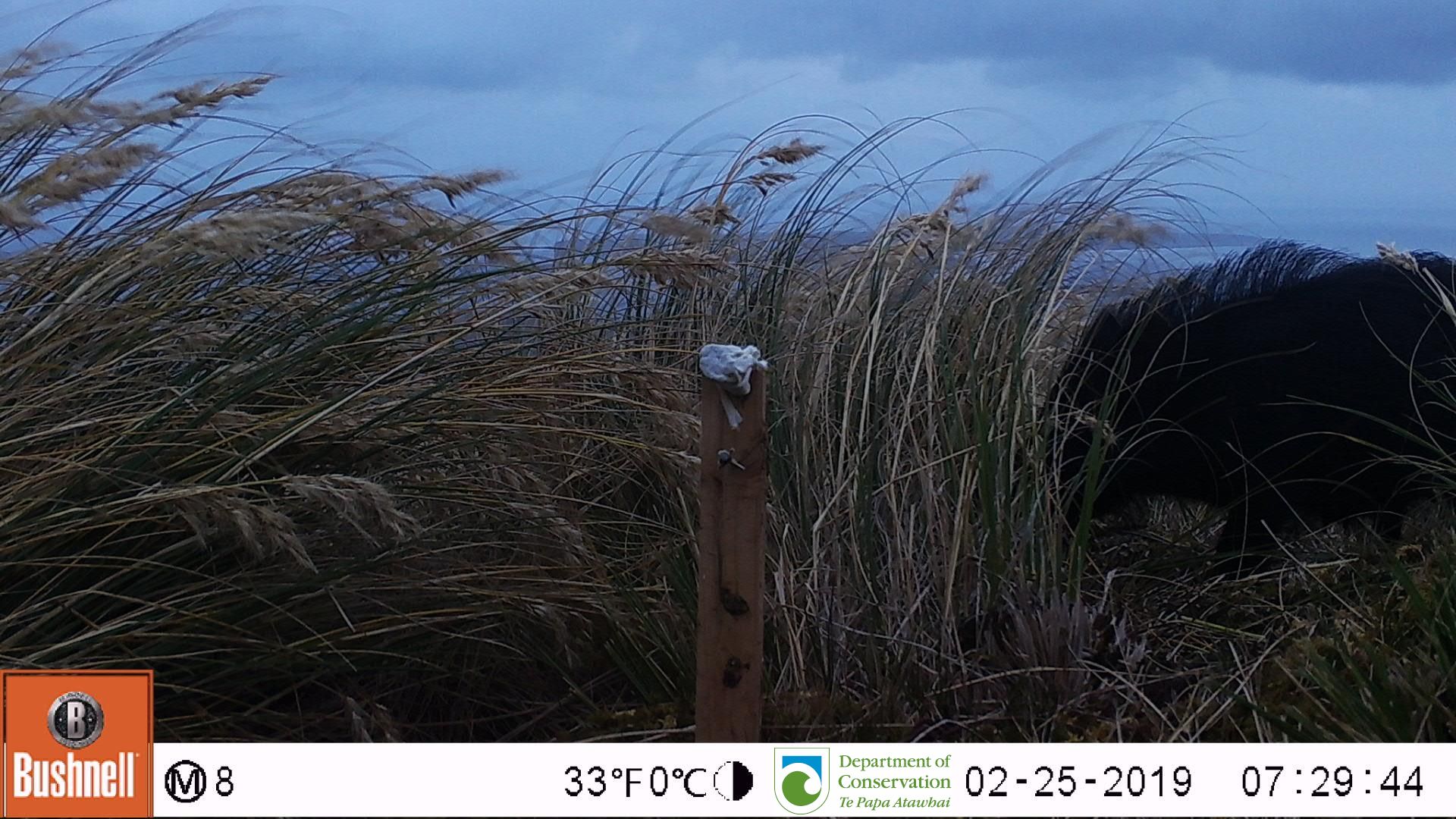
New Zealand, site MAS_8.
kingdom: Animalia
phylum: Chordata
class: Mammalia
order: Artiodactyla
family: Suidae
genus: Sus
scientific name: Sus scrofa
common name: pig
Pig (Sus scrofa).